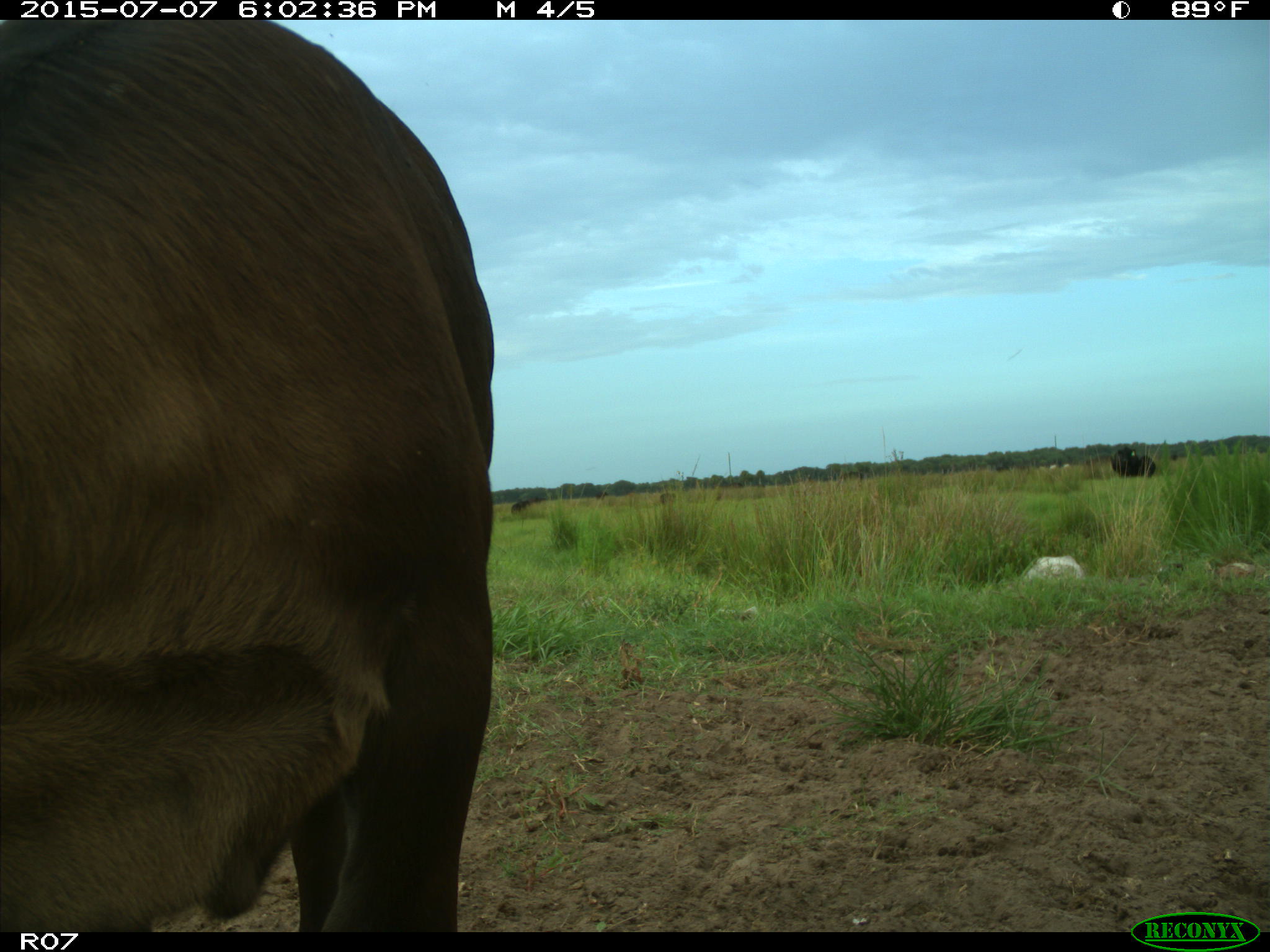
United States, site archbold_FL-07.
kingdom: Animalia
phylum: Chordata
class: Mammalia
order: Artiodactyla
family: Bovidae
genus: Bos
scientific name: Bos taurus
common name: domestic cow